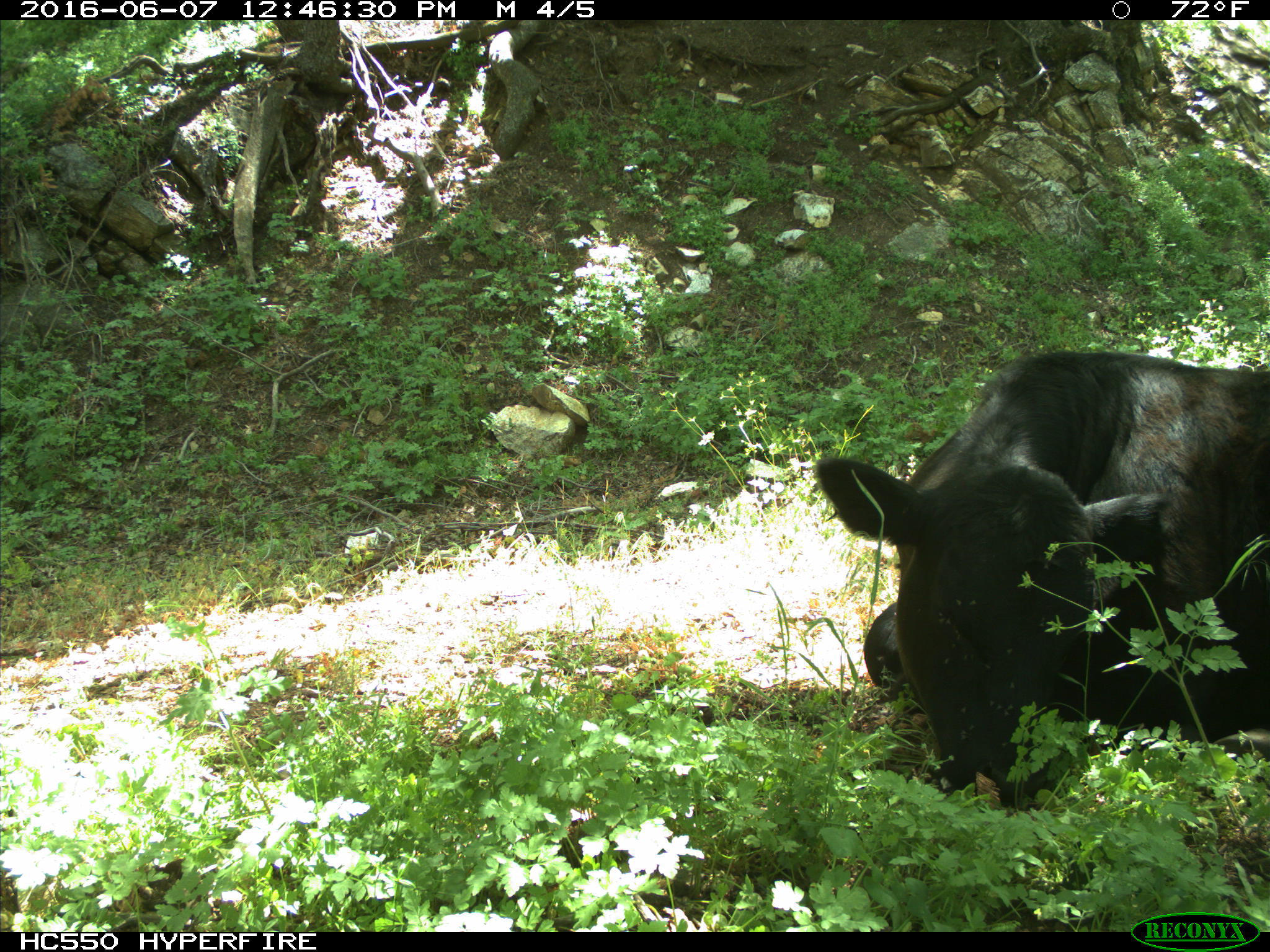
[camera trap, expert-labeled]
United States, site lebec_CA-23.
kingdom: Animalia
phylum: Chordata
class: Mammalia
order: Artiodactyla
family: Bovidae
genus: Bos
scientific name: Bos taurus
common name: domestic cow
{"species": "Bos taurus (domestic cow)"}